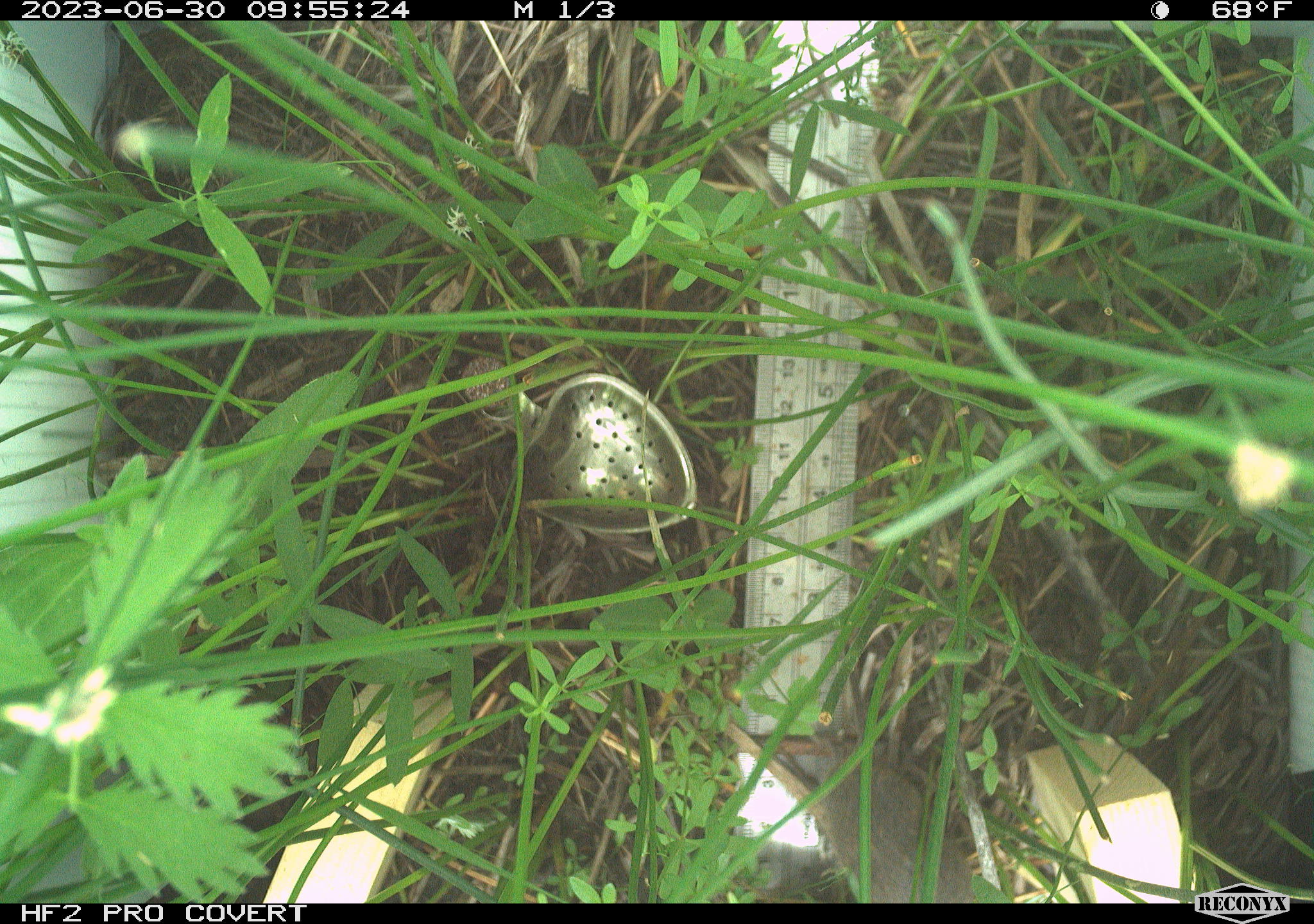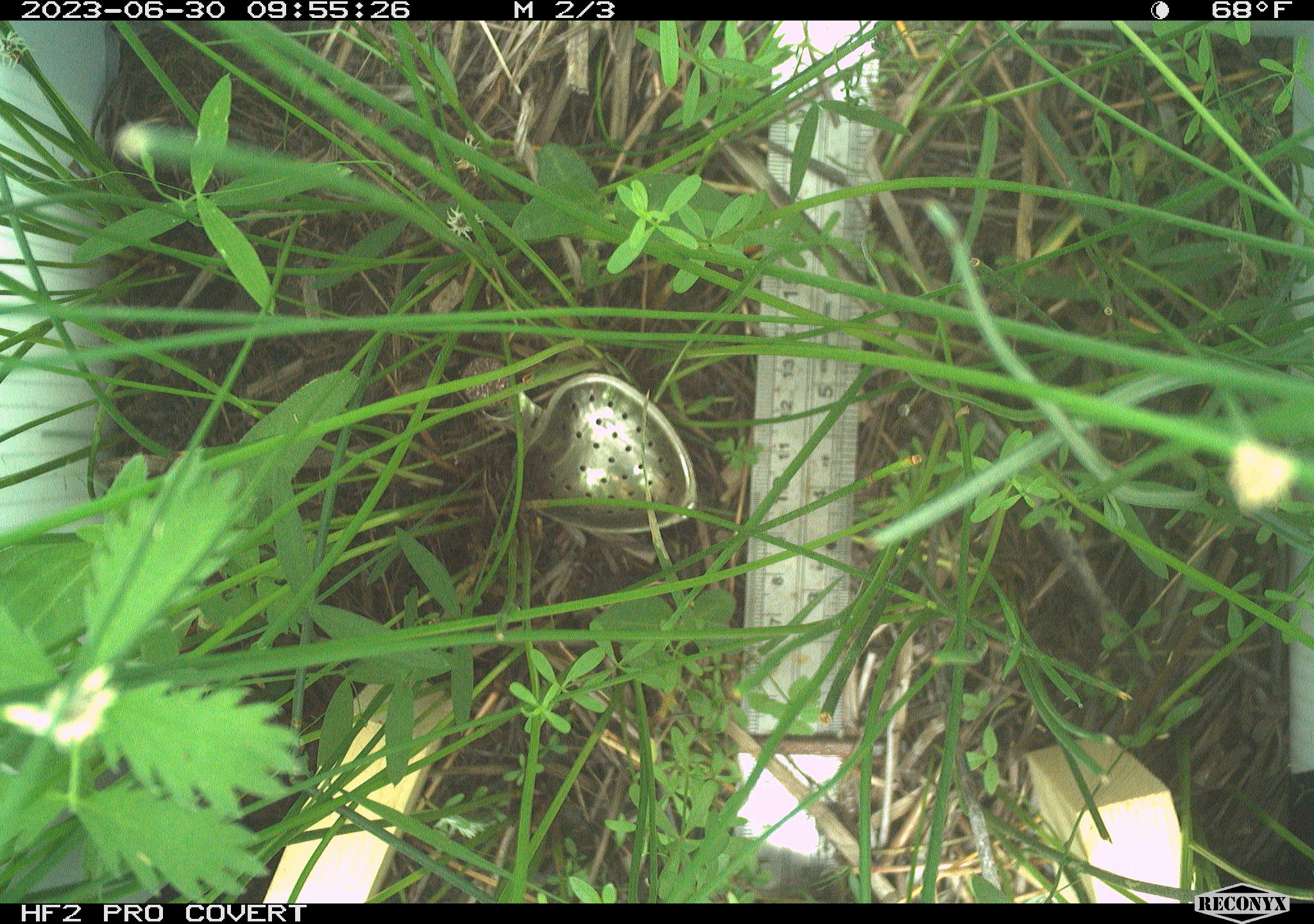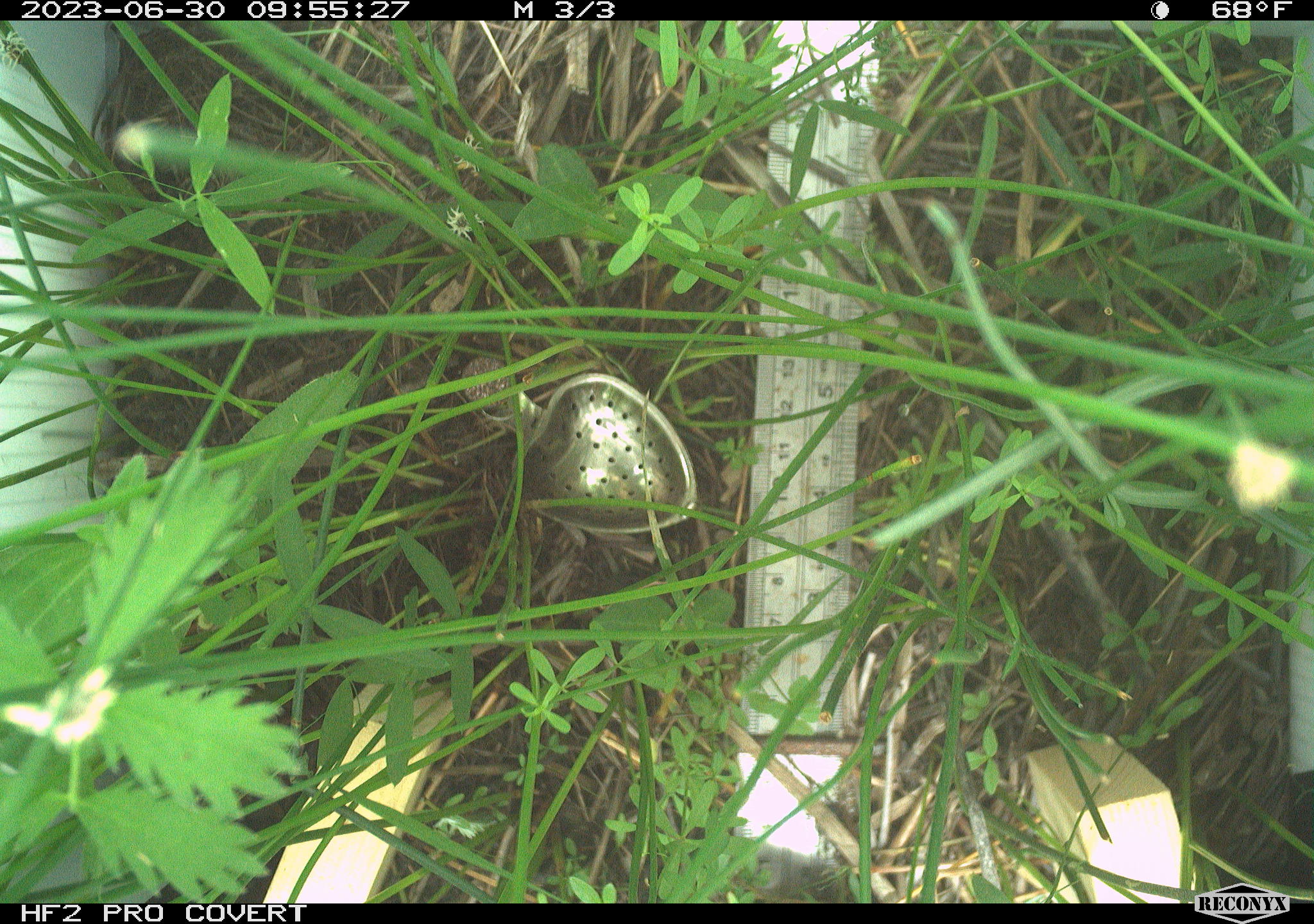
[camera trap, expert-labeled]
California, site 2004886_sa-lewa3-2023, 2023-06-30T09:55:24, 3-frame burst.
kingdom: Animalia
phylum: Chordata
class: Mammalia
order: Rodentia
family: Cricetidae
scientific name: Cricetidae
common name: hamsters, voles, lemmings, and allies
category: cricetidae family